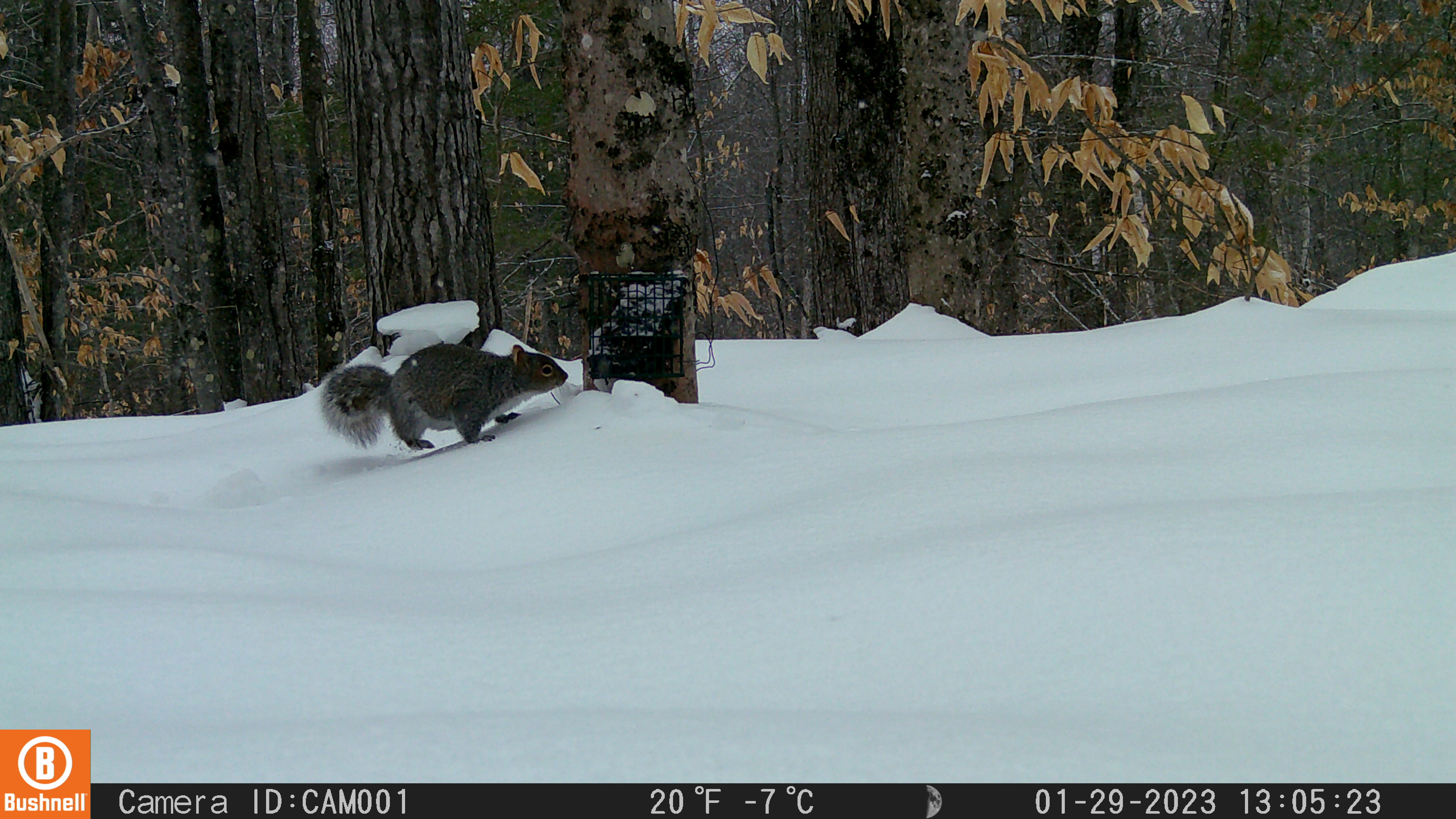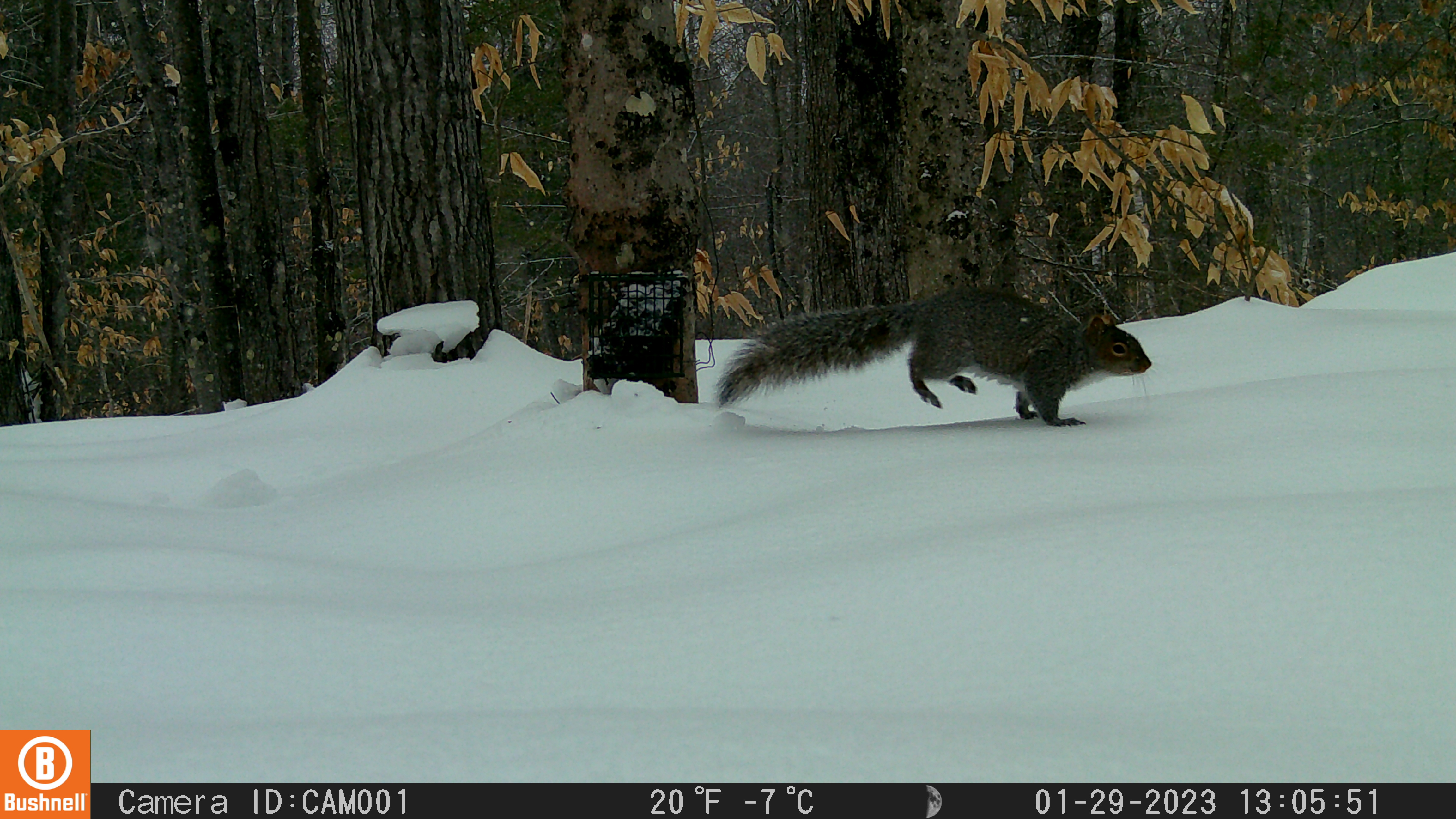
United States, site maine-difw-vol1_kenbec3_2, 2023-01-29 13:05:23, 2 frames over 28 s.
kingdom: Animalia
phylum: Chordata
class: Mammalia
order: Rodentia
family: Sciuridae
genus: Sciurus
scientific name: Sciurus carolinensis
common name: gray squirrel